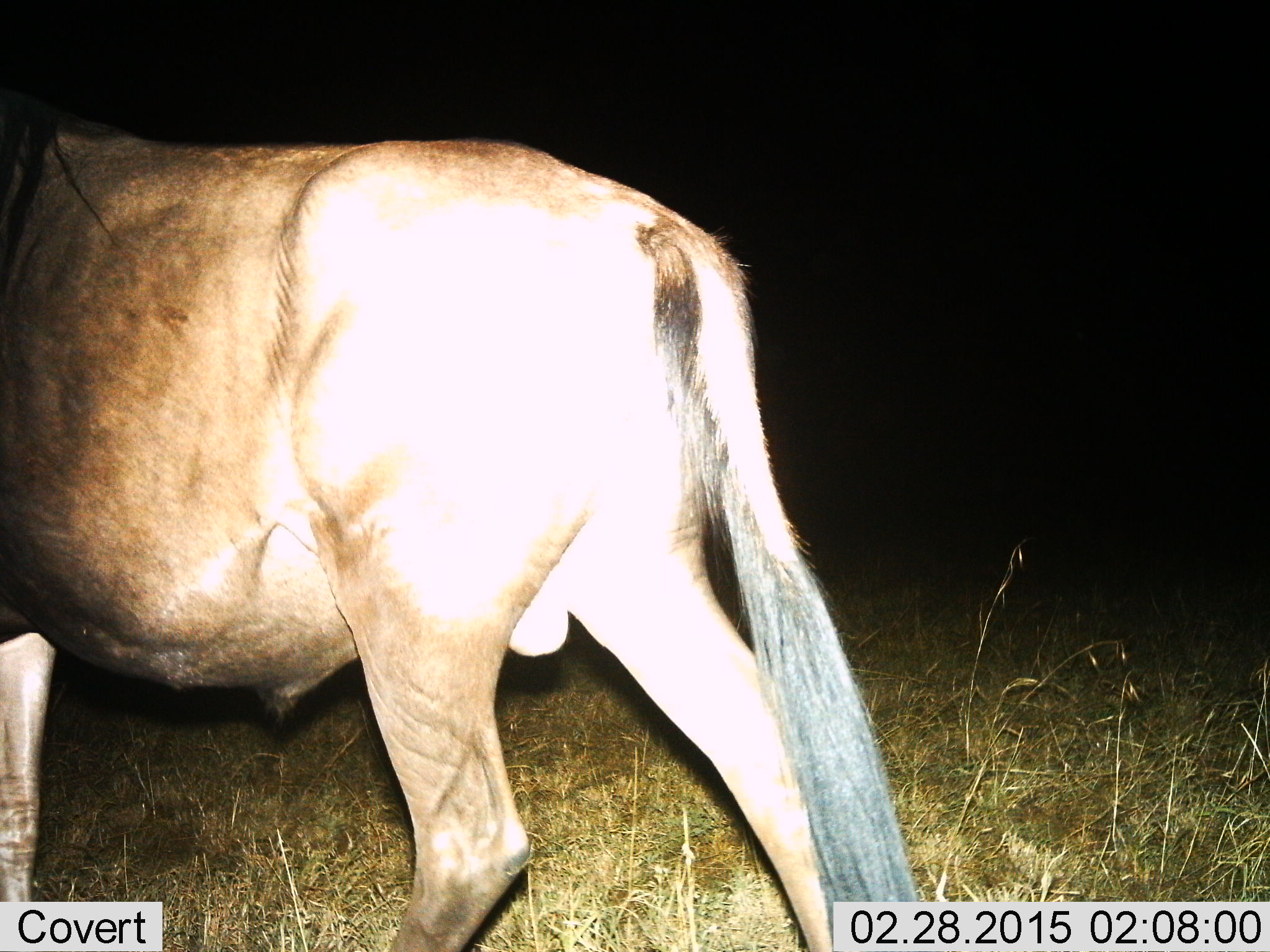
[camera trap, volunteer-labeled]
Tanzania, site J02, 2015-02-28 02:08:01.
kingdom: Animalia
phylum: Chordata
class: Mammalia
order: Artiodactyla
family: Bovidae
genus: Connochaetes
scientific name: Connochaetes taurinus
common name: blue wildebeest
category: wildebeest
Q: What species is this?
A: Wildebeest (blue wildebeest) (Connochaetes taurinus).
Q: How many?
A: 1.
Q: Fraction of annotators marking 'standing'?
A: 40%.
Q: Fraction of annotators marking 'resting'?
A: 0%.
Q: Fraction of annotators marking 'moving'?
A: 60%.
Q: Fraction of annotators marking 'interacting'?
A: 0%.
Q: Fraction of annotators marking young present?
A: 0%.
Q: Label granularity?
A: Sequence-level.